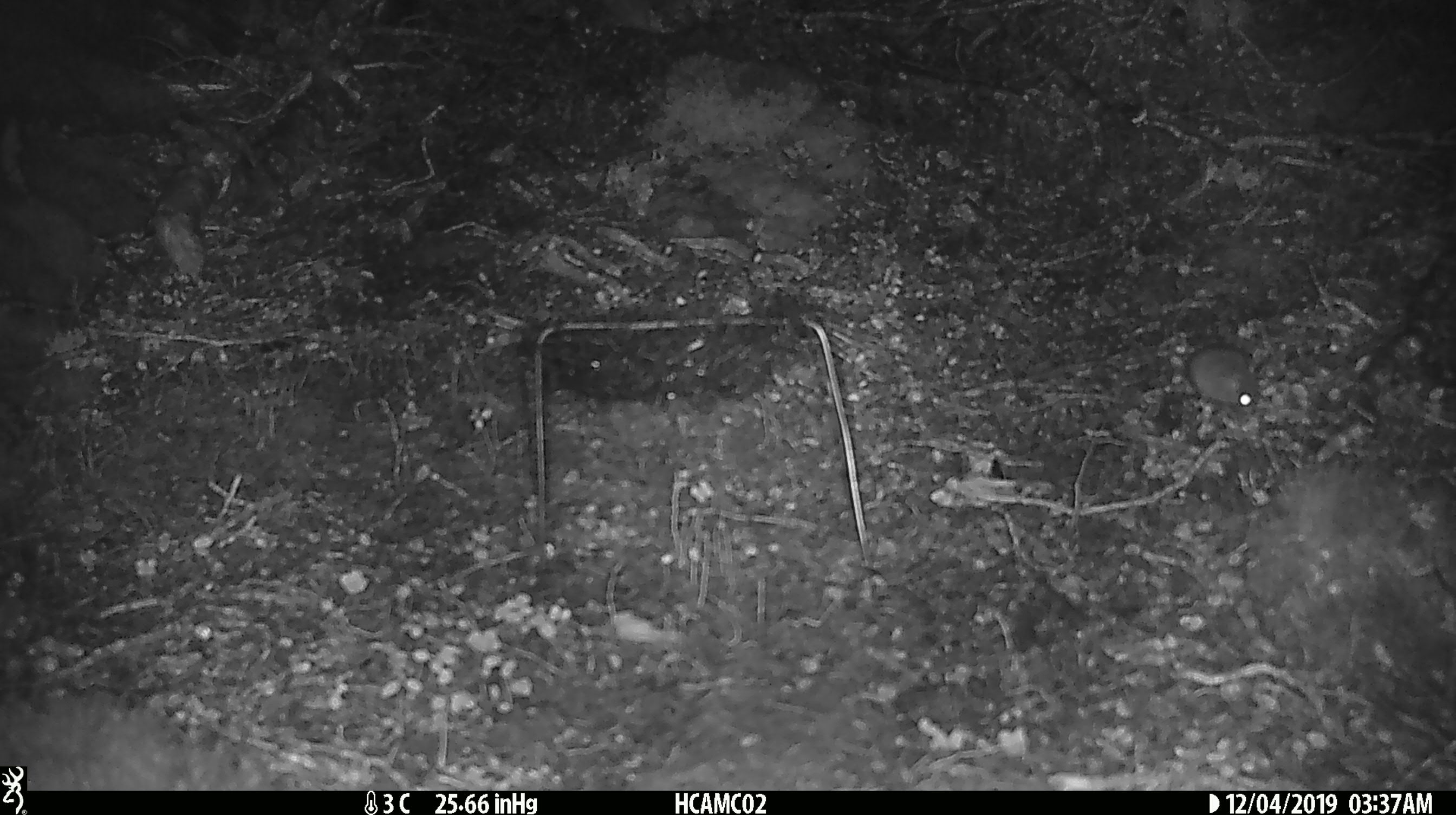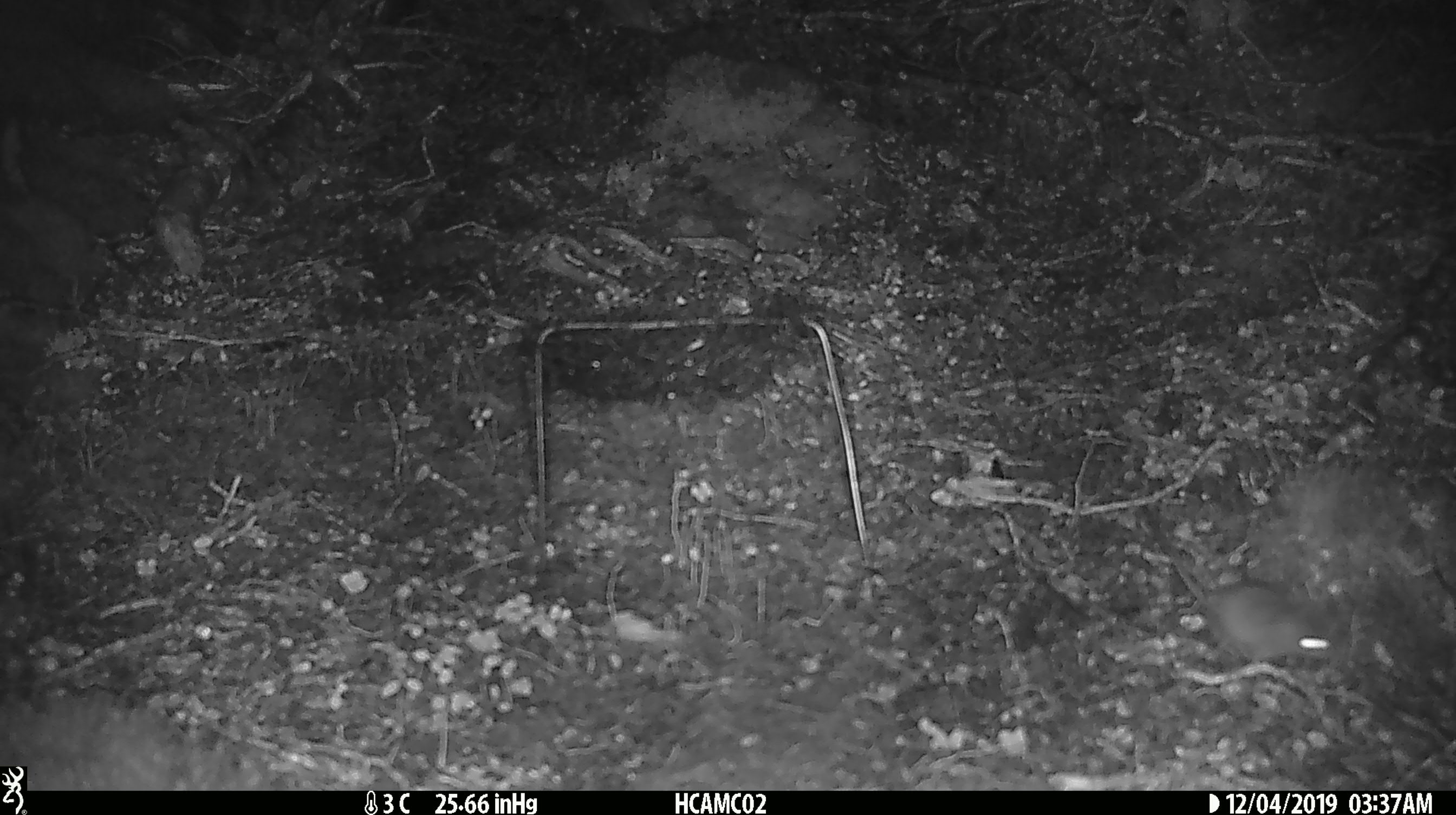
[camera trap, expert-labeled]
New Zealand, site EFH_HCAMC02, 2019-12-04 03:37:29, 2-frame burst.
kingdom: Animalia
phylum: Chordata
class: Mammalia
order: Rodentia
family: Muridae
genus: Mus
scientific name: Mus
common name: mouse